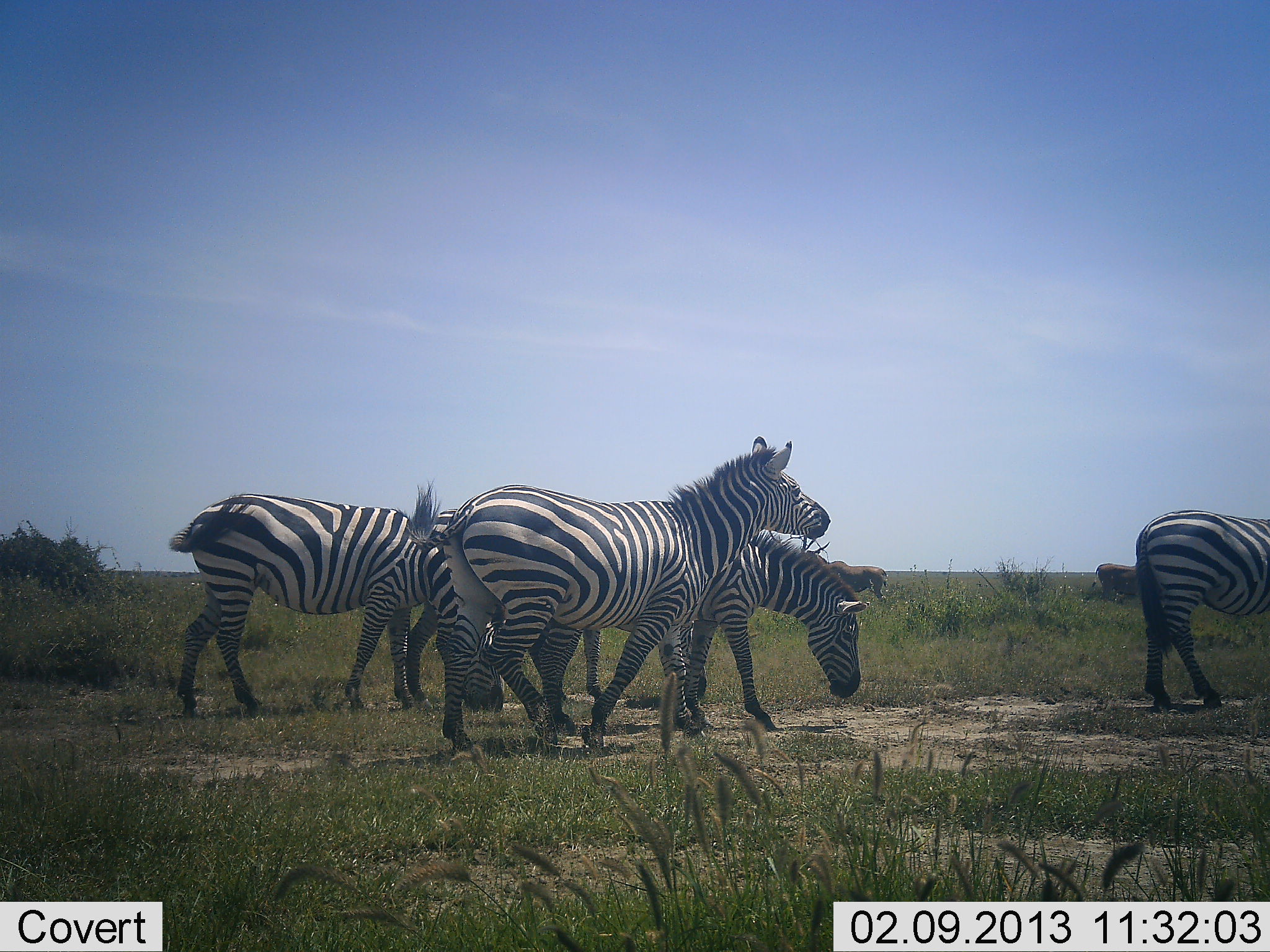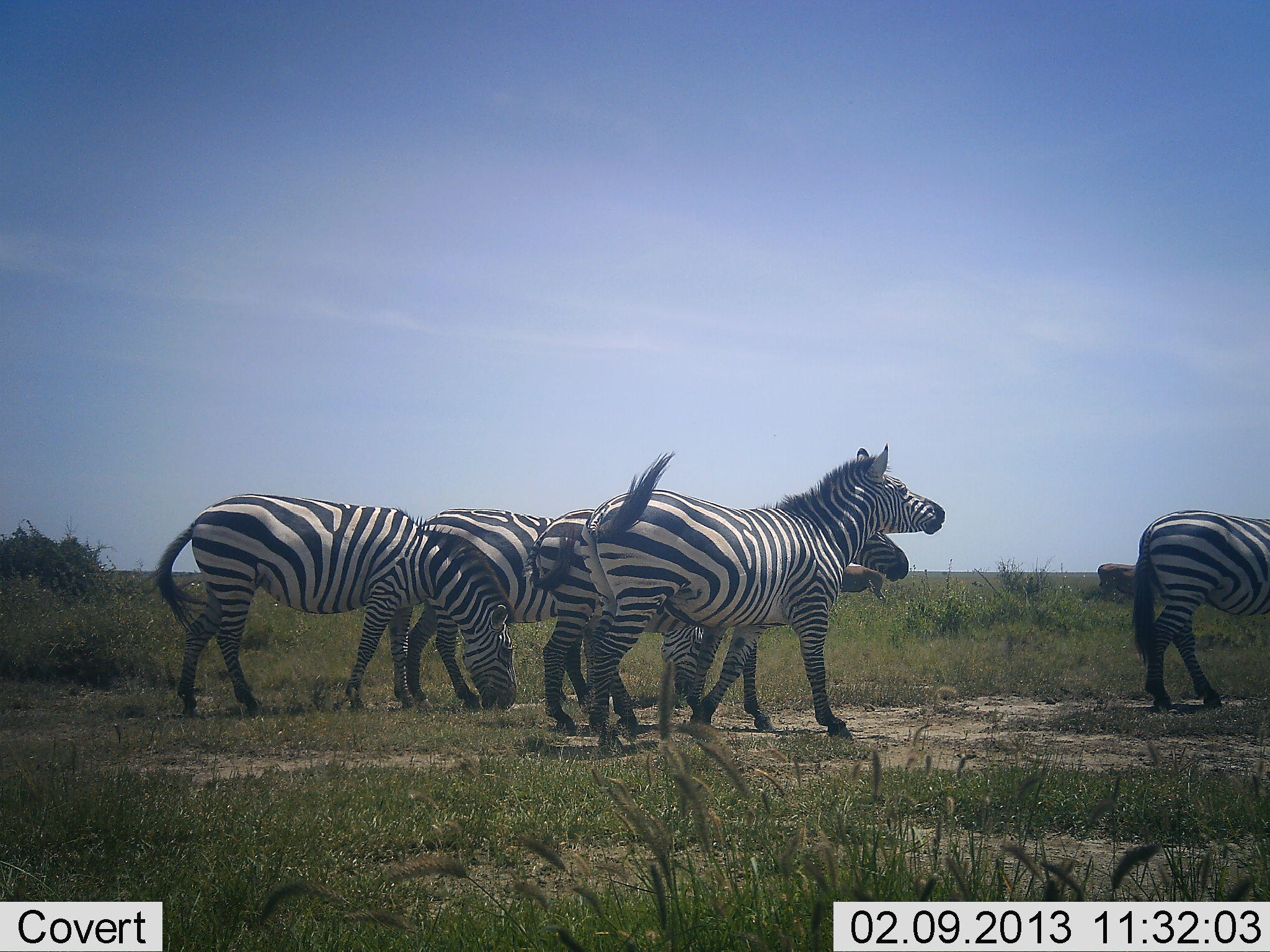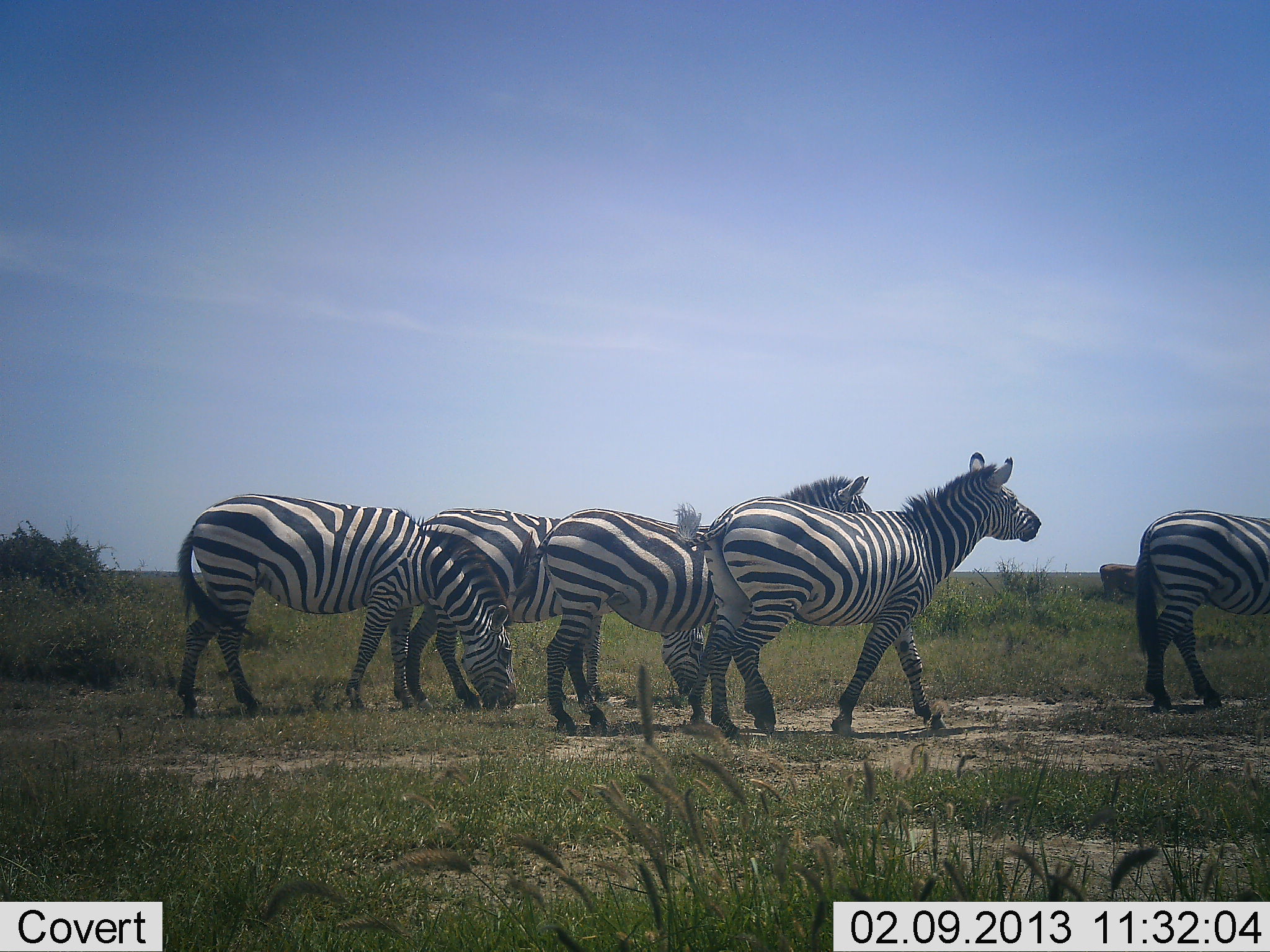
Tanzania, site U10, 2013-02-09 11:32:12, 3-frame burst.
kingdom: Animalia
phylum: Chordata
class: Mammalia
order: Perissodactyla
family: Equidae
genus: Equus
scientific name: Equus quagga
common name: plains zebra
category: zebra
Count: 5.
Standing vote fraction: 42%.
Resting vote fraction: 6%.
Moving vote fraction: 75%.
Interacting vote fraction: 3%.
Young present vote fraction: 0%.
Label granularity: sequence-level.